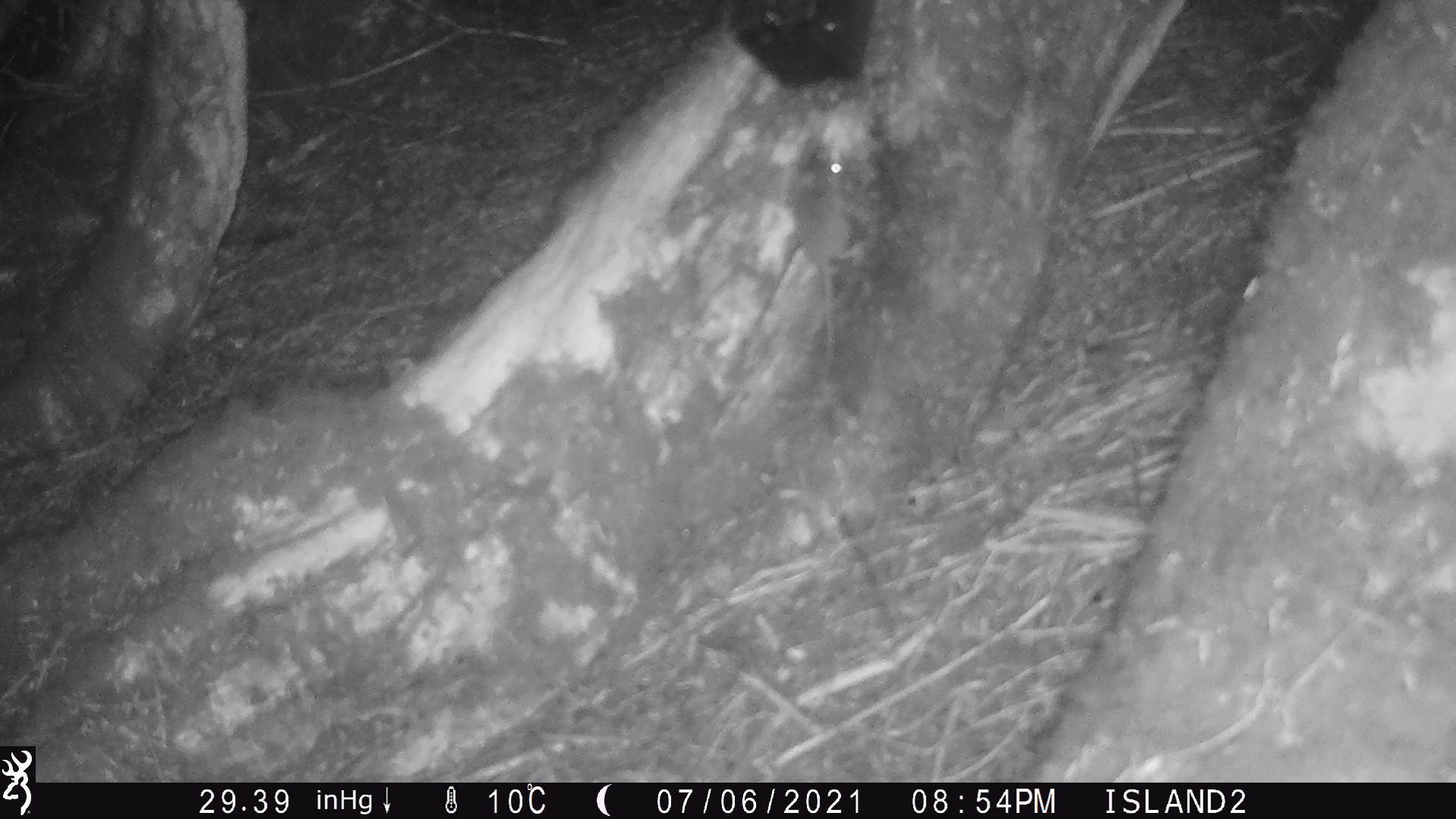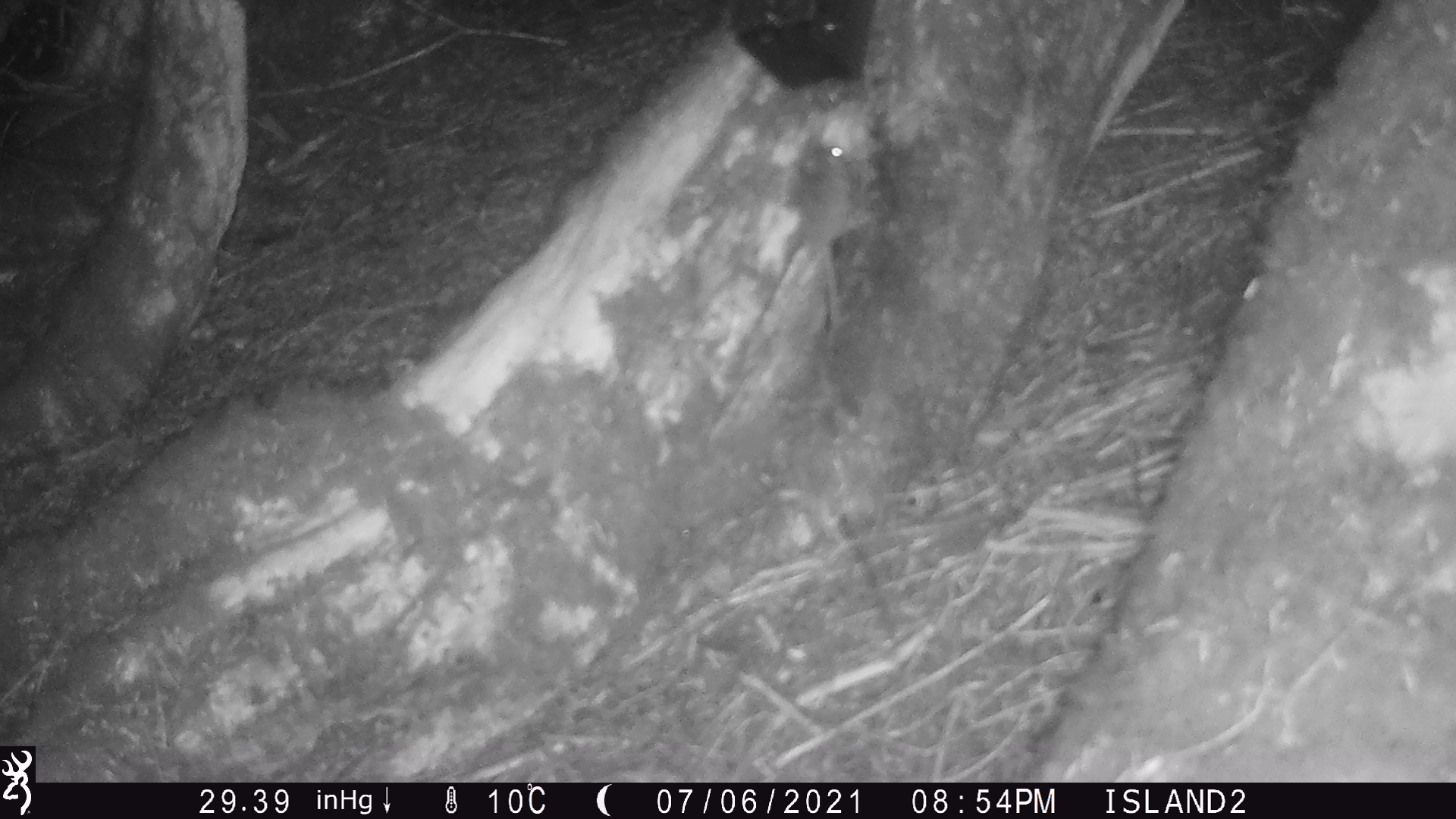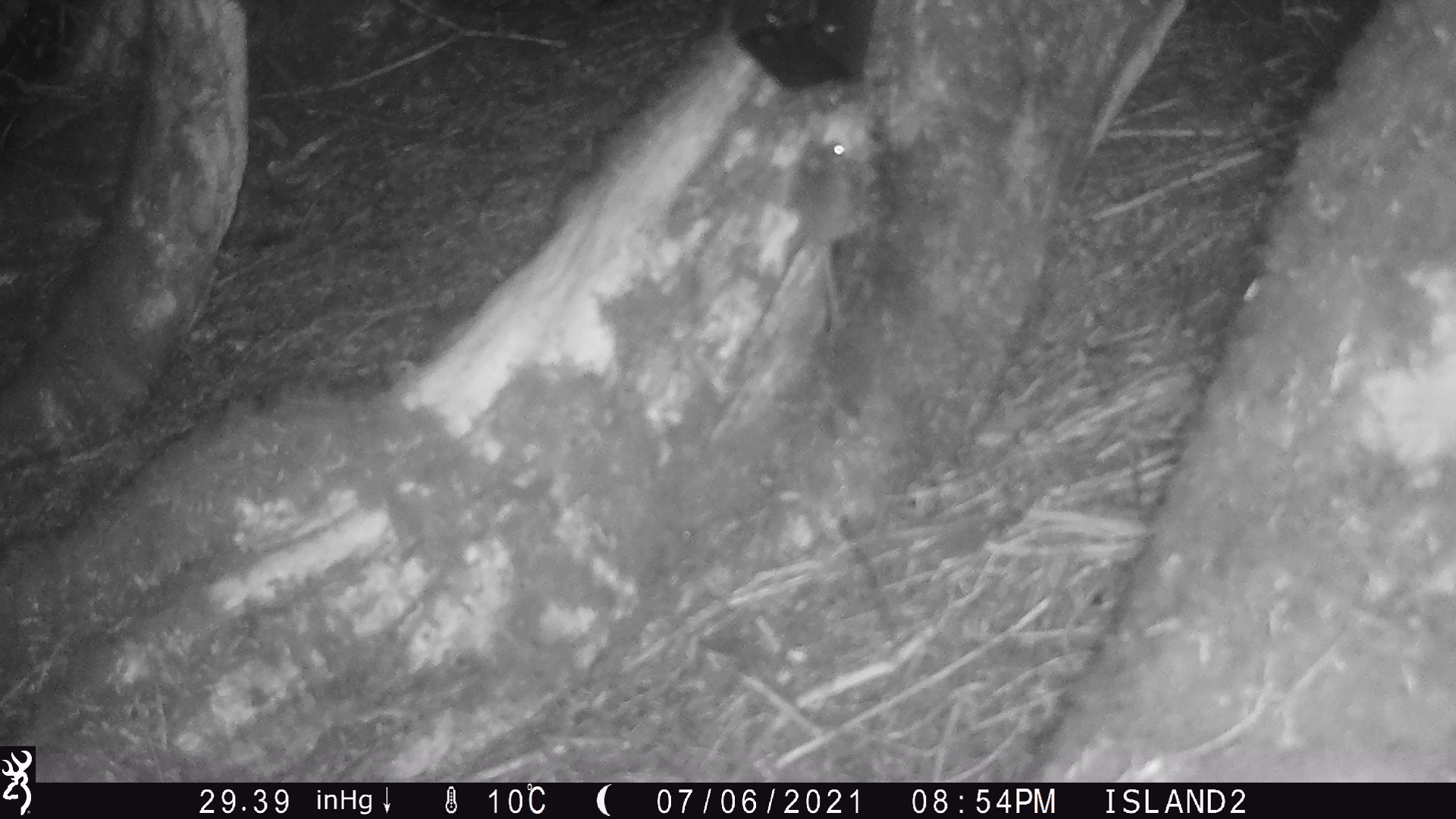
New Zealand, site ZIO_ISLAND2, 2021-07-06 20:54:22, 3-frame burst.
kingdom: Animalia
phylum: Chordata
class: Mammalia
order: Rodentia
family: Muridae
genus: Rattus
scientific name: Rattus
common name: rat